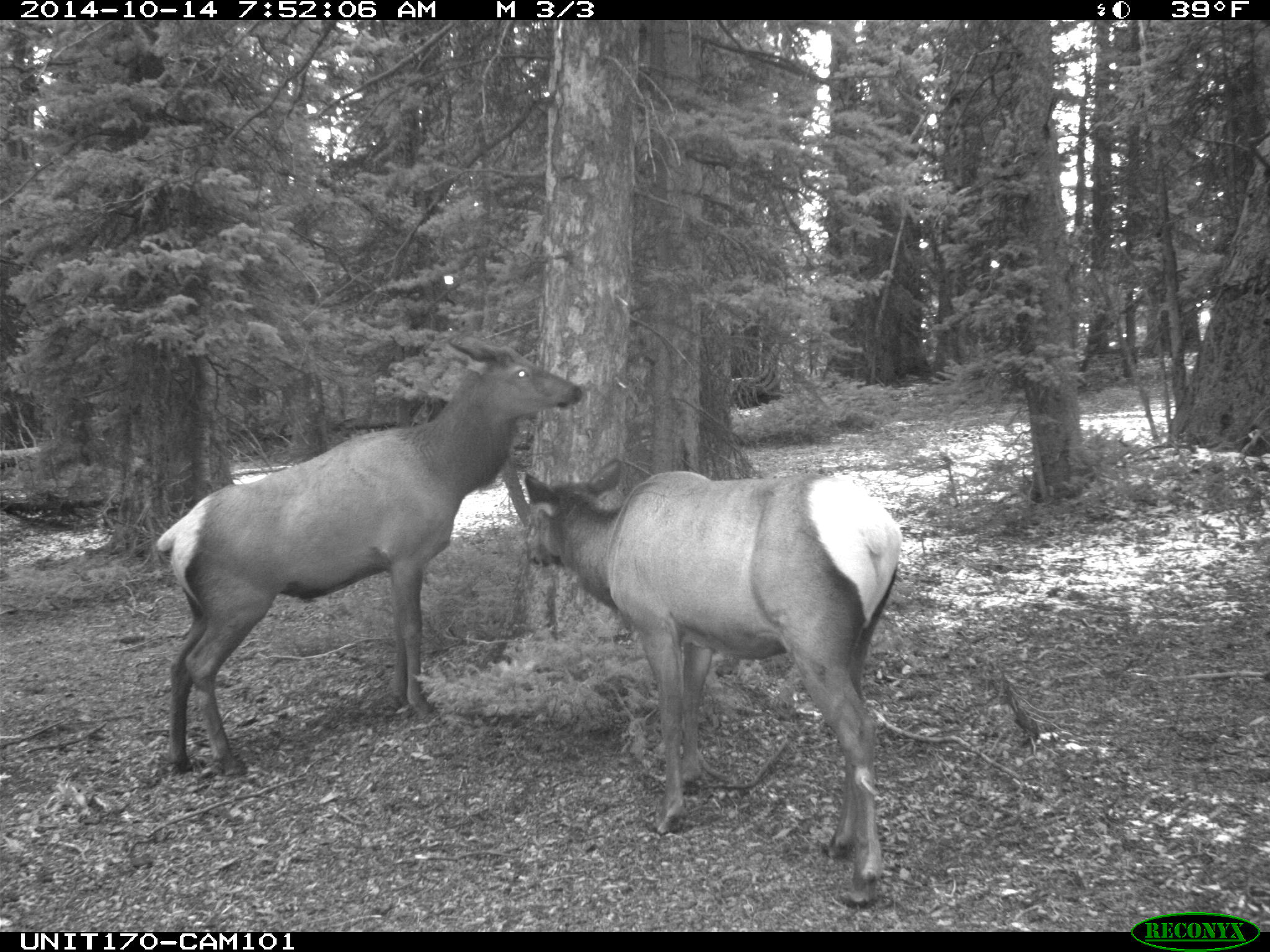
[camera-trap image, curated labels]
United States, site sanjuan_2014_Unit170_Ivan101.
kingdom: Animalia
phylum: Chordata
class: Mammalia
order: Artiodactyla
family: Cervidae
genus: Cervus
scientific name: Cervus elaphus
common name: red deer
Cervus elaphus (red deer).